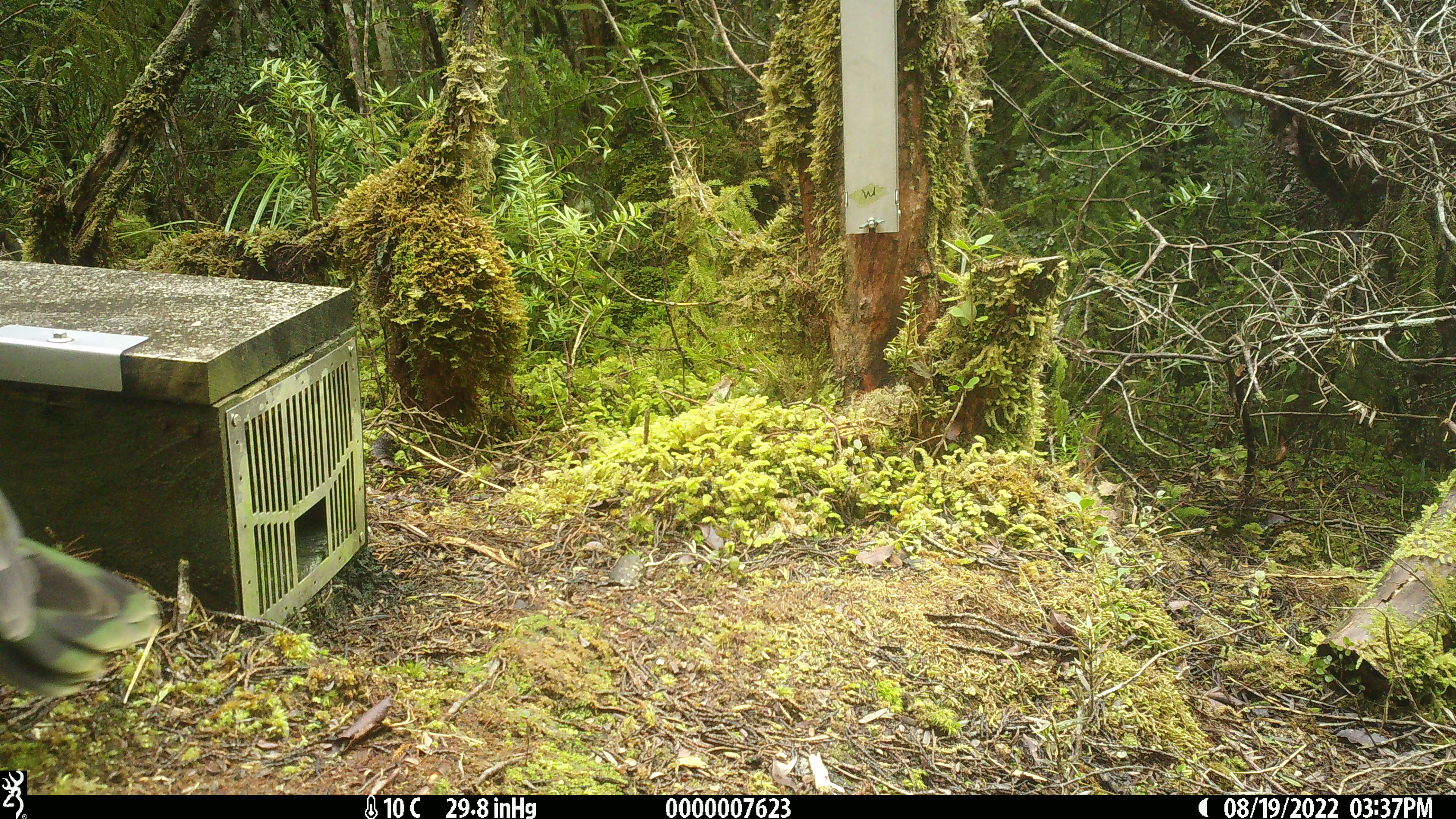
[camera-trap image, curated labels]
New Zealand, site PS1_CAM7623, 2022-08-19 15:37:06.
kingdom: Animalia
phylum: Chordata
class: Aves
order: Psittaciformes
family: Strigopidae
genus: Nestor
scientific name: Nestor notabilis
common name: kea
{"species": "kea (Nestor notabilis)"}